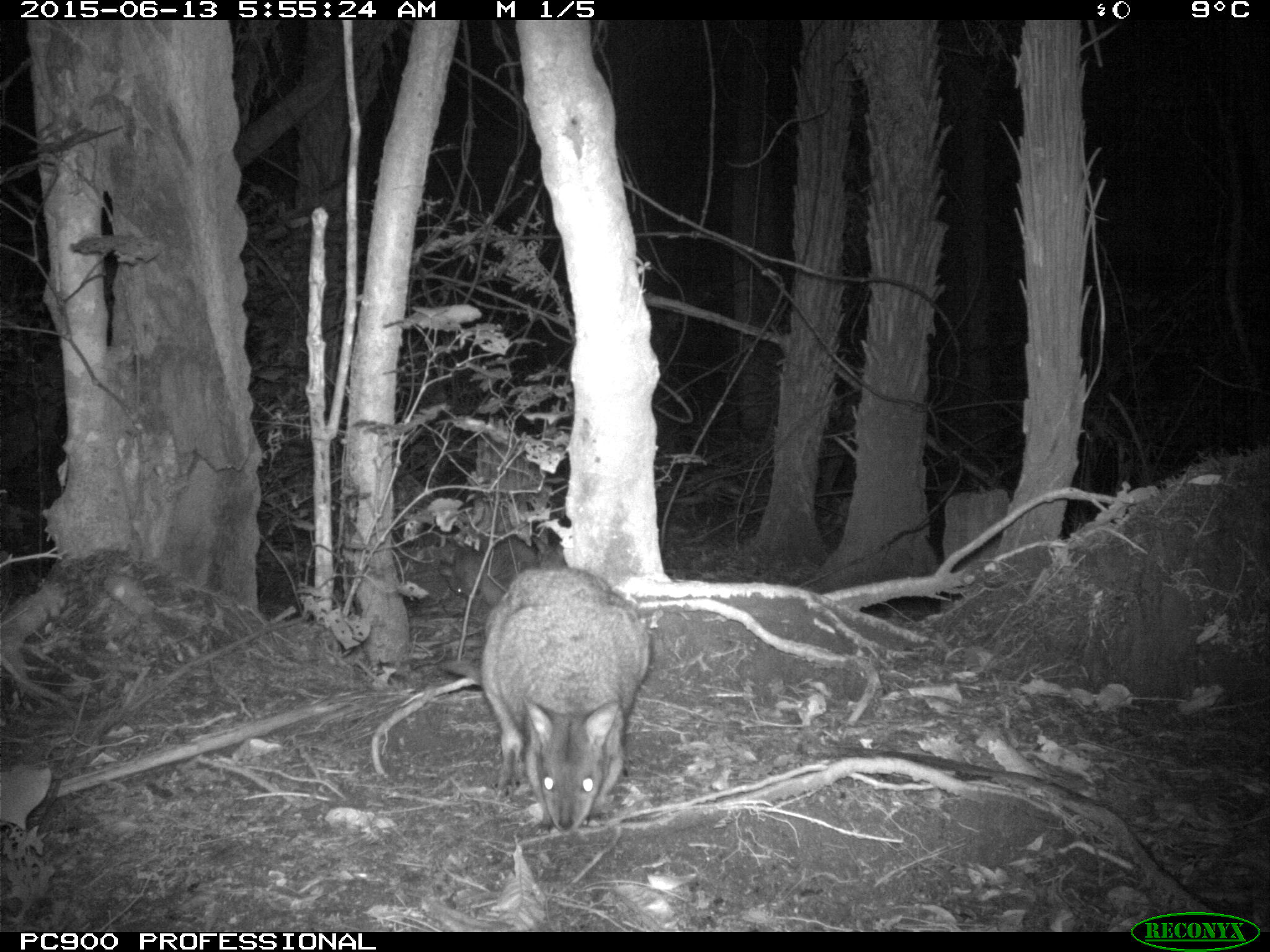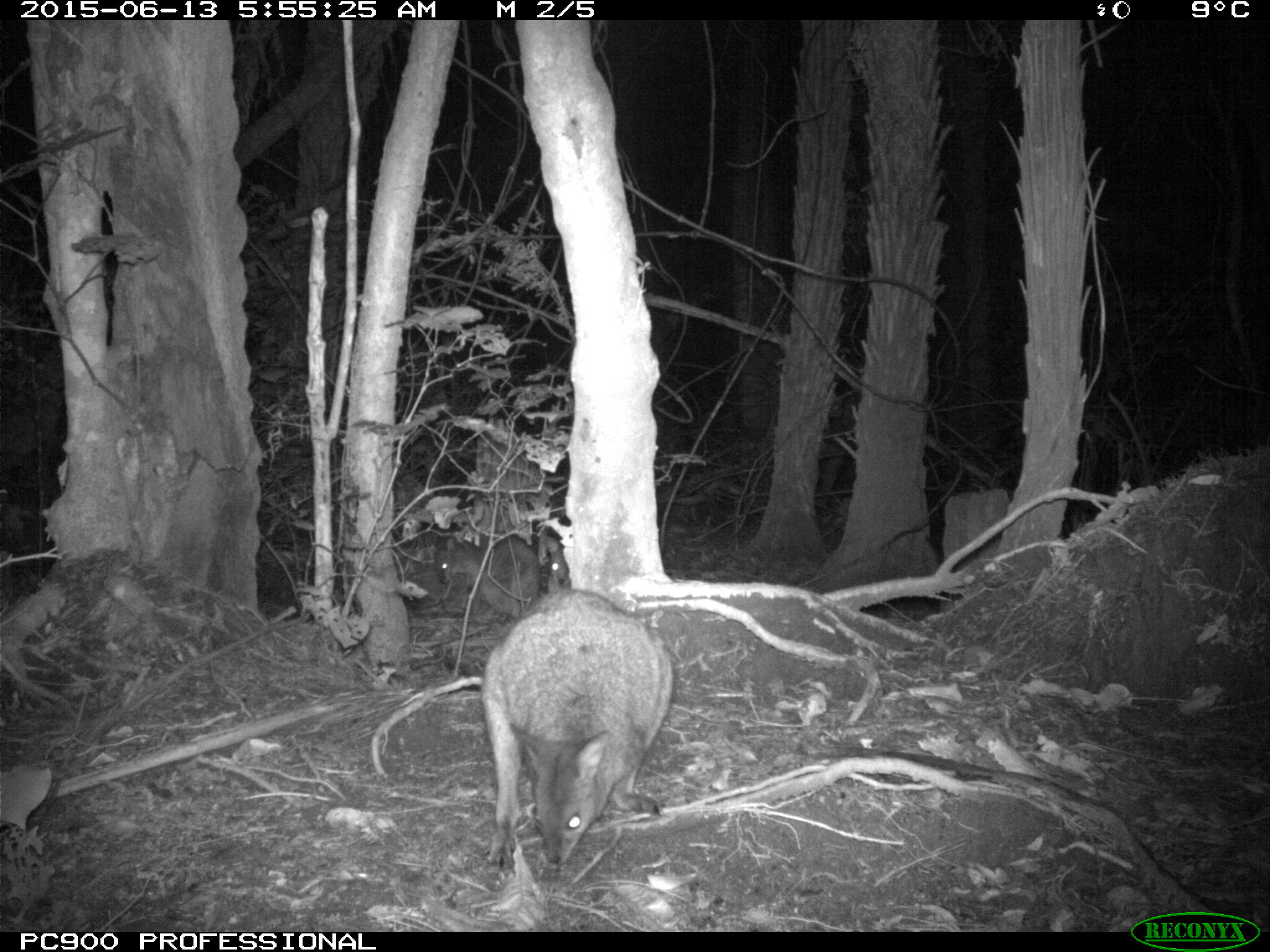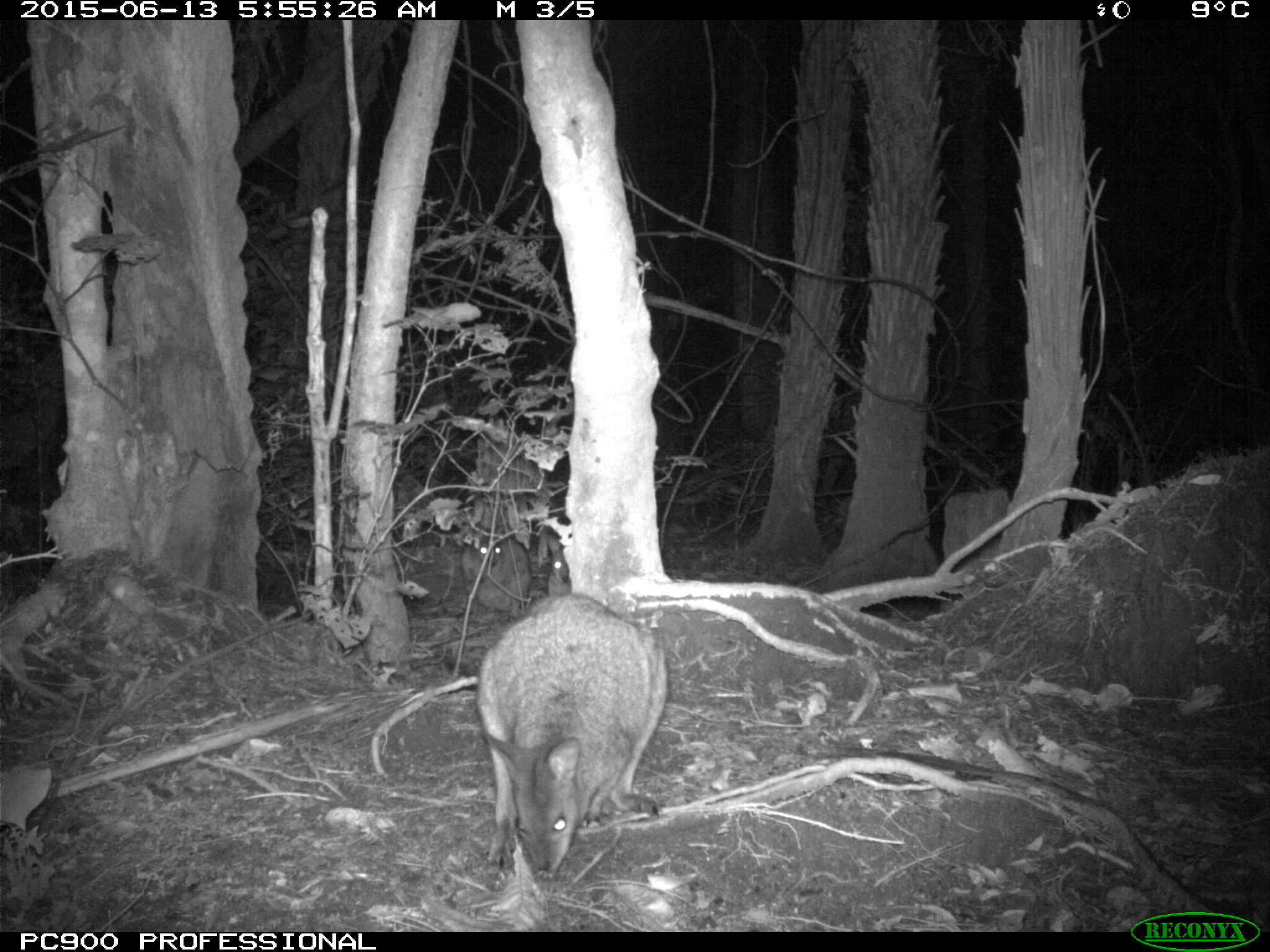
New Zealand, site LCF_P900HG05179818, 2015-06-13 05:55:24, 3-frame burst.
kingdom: Animalia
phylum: Chordata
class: Mammalia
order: Diprotodontia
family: Macropodidae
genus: Notamacropus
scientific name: Notamacropus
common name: wallaby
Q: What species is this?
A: Wallaby (Notamacropus).